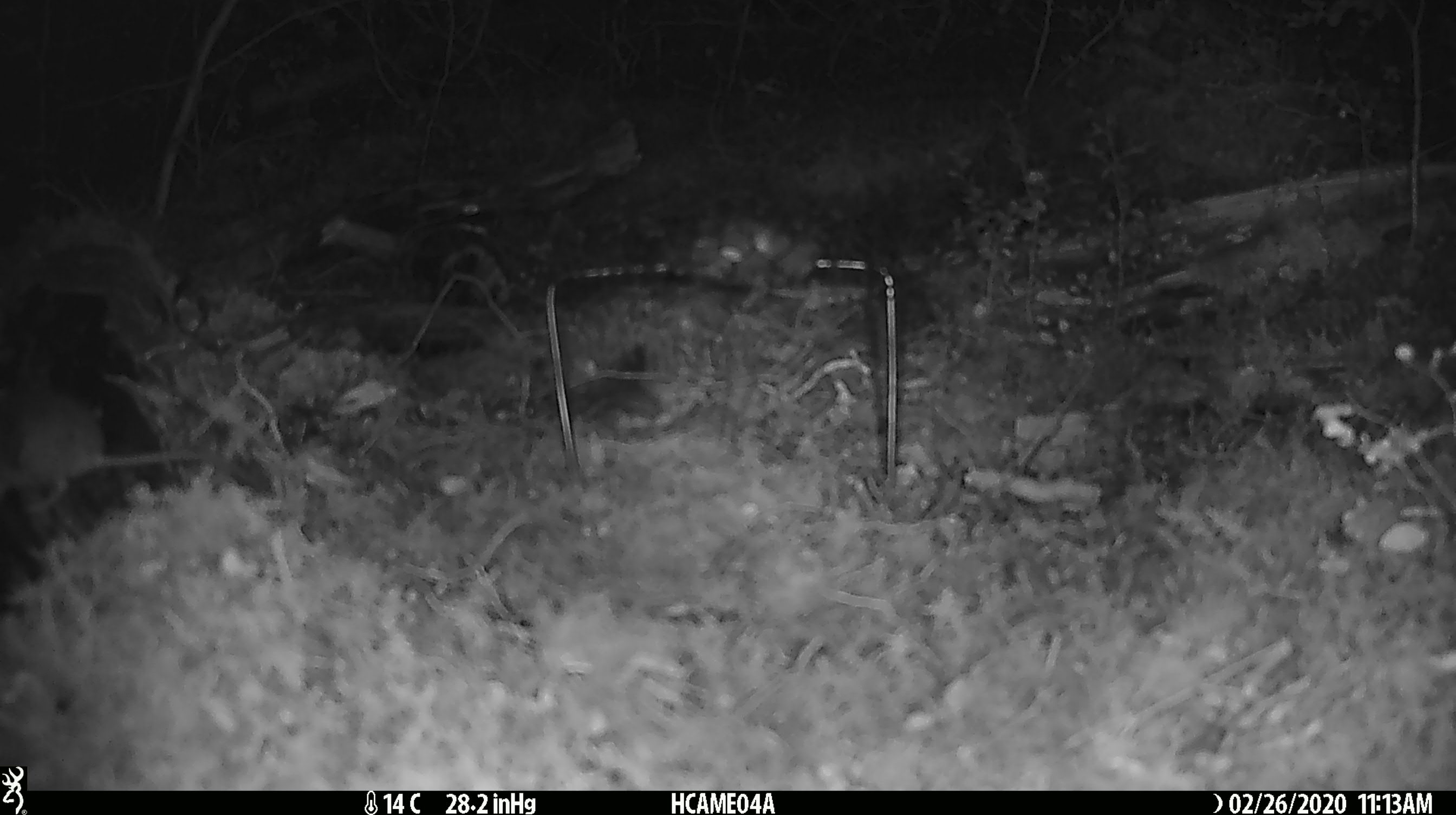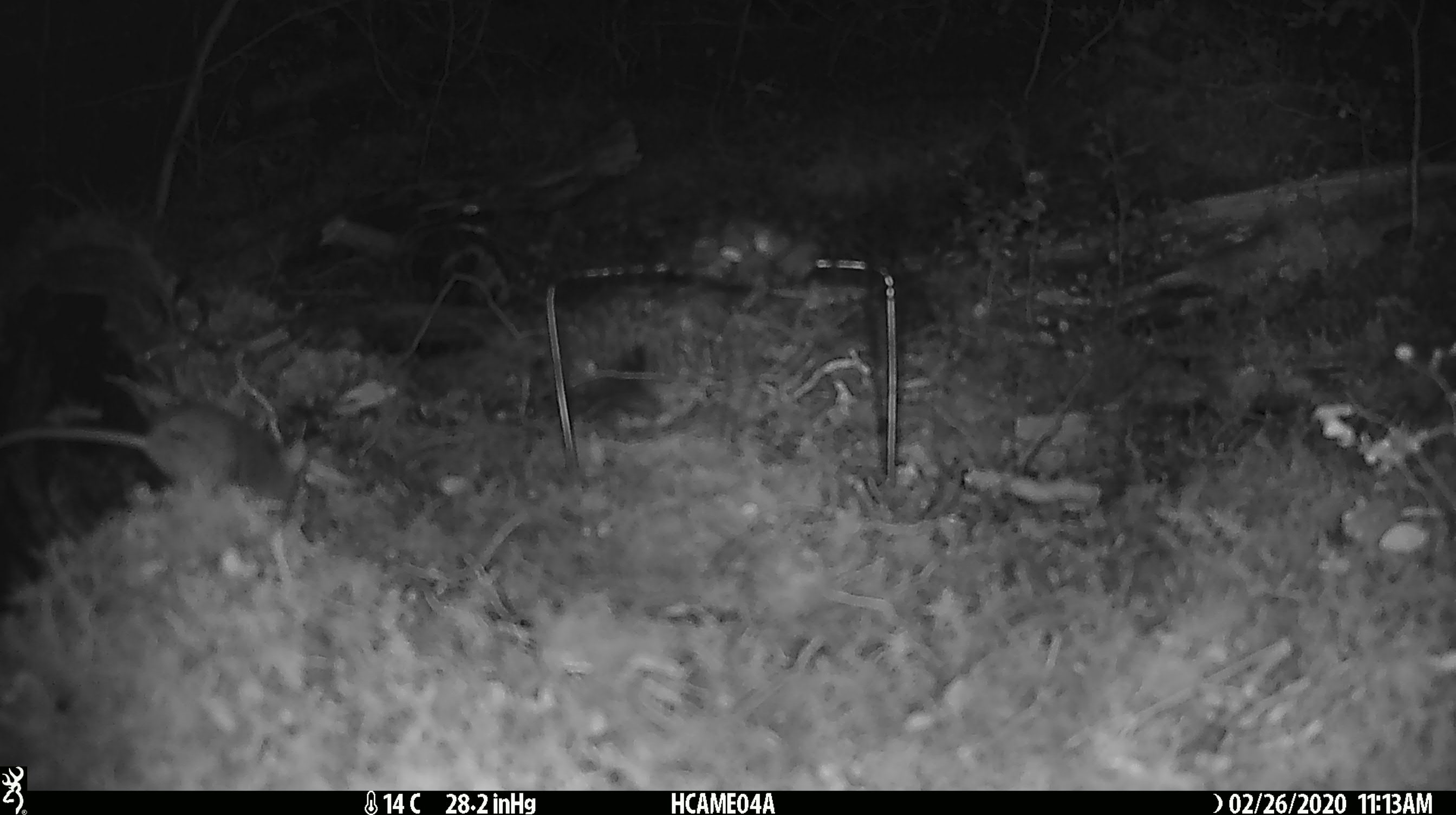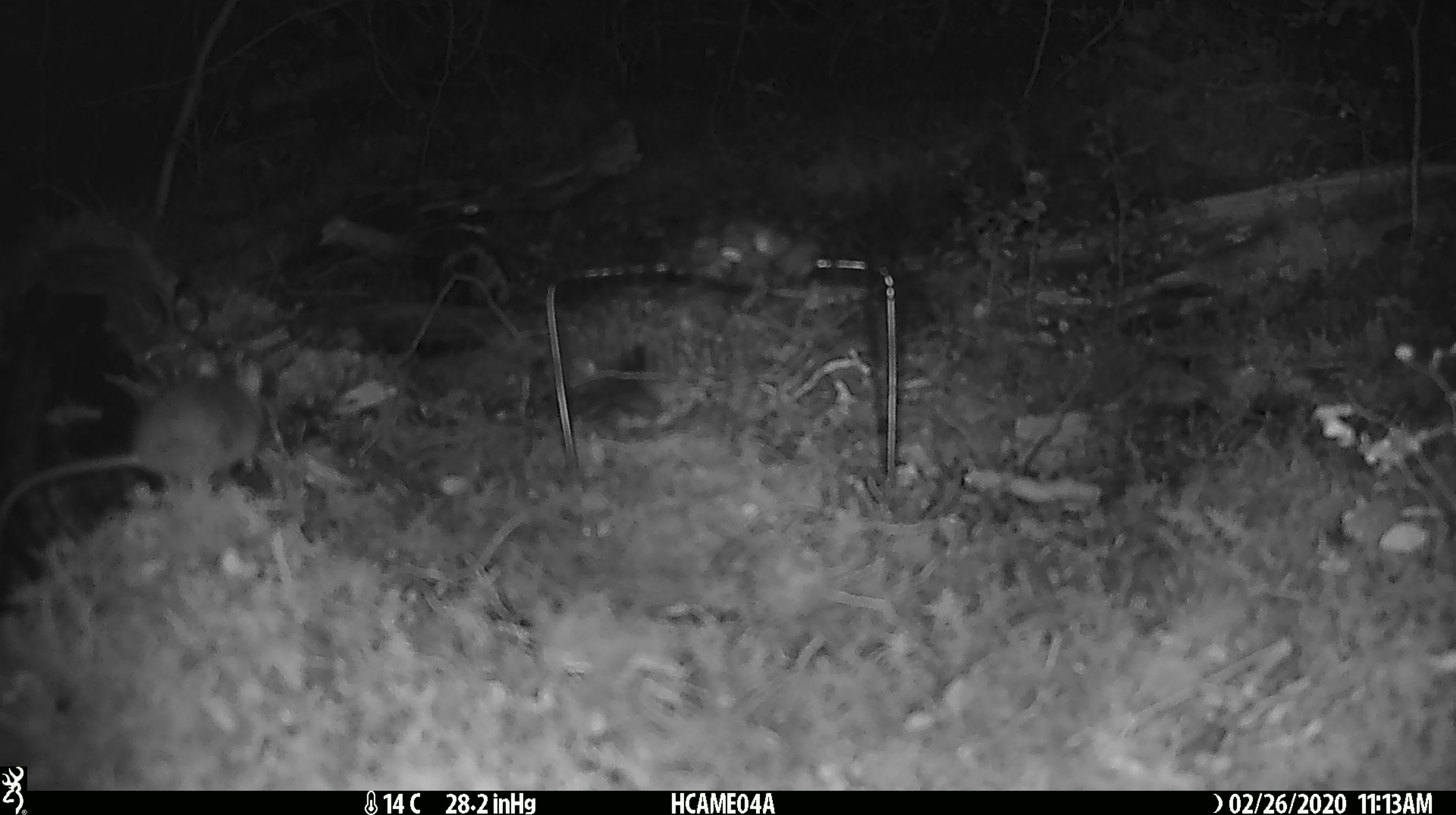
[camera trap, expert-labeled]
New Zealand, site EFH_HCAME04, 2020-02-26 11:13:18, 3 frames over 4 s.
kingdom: Animalia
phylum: Chordata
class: Mammalia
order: Rodentia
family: Muridae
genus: Mus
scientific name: Mus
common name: mouse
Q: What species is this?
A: Mouse (Mus).